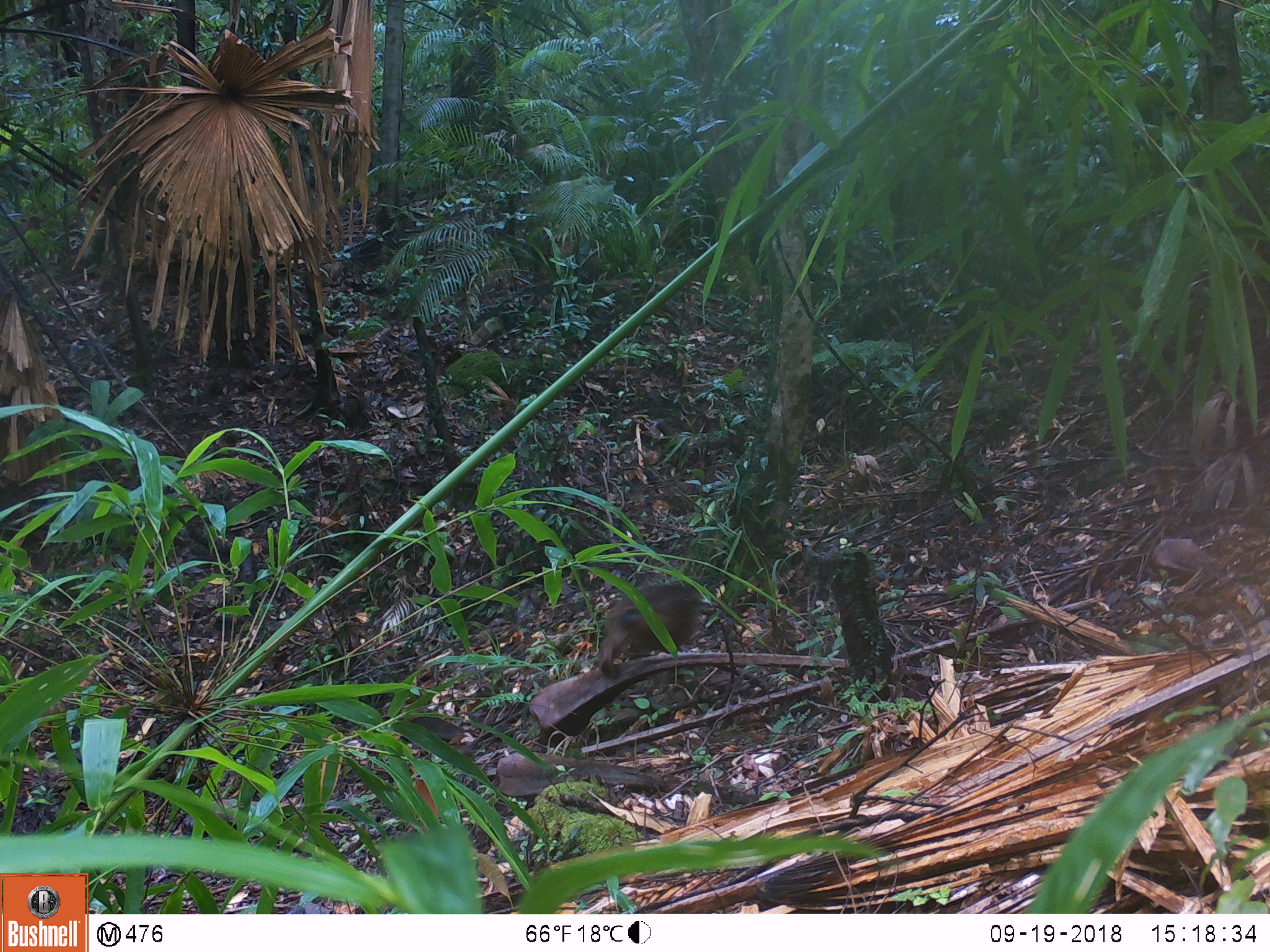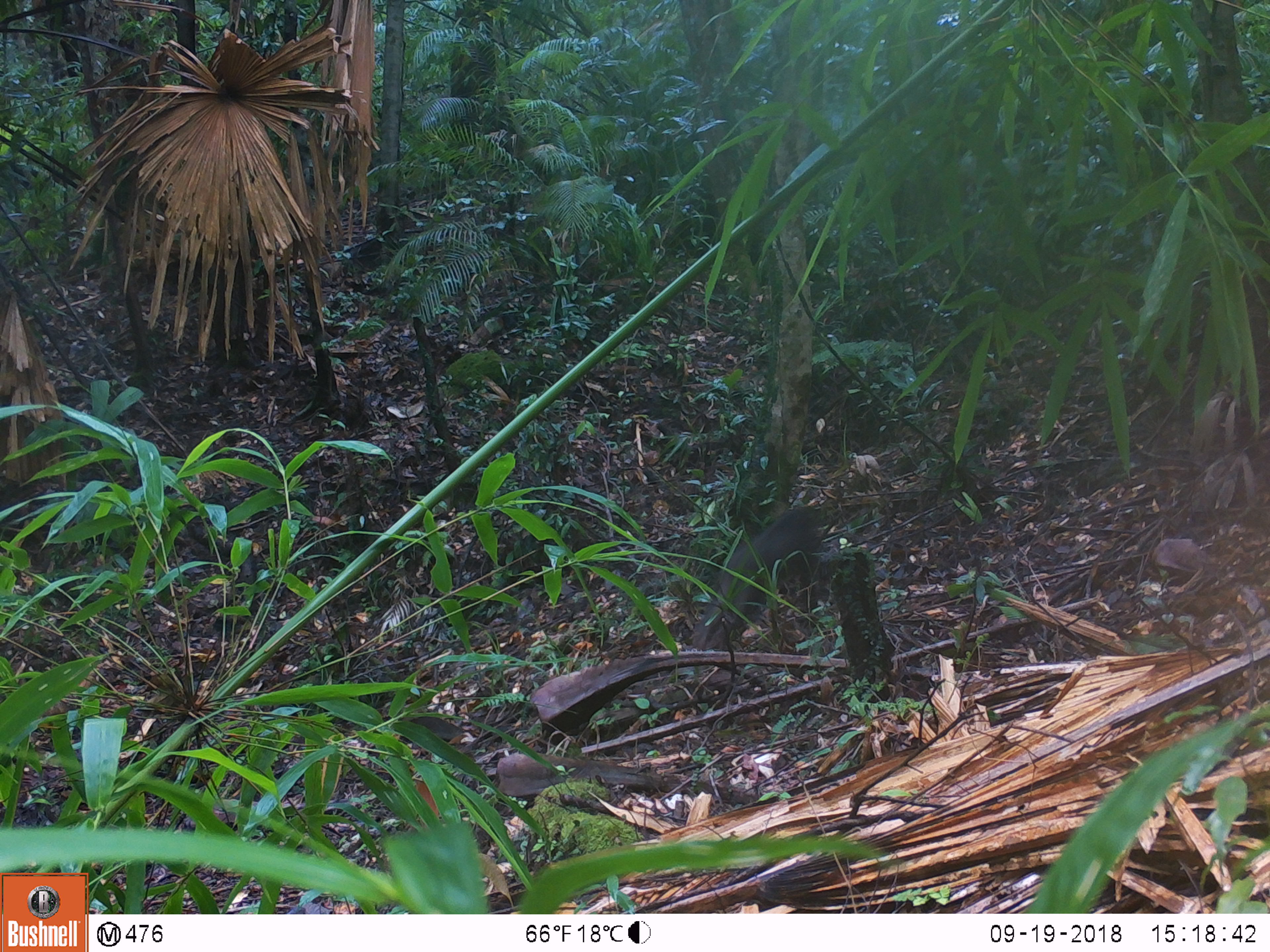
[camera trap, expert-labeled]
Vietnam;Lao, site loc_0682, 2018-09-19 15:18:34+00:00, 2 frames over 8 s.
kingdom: Animalia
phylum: Chordata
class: Mammalia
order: Primates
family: Cercopithecidae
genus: Macaca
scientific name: Macaca arctoides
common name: stump-tailed macaque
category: stump tailed macaque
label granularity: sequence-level